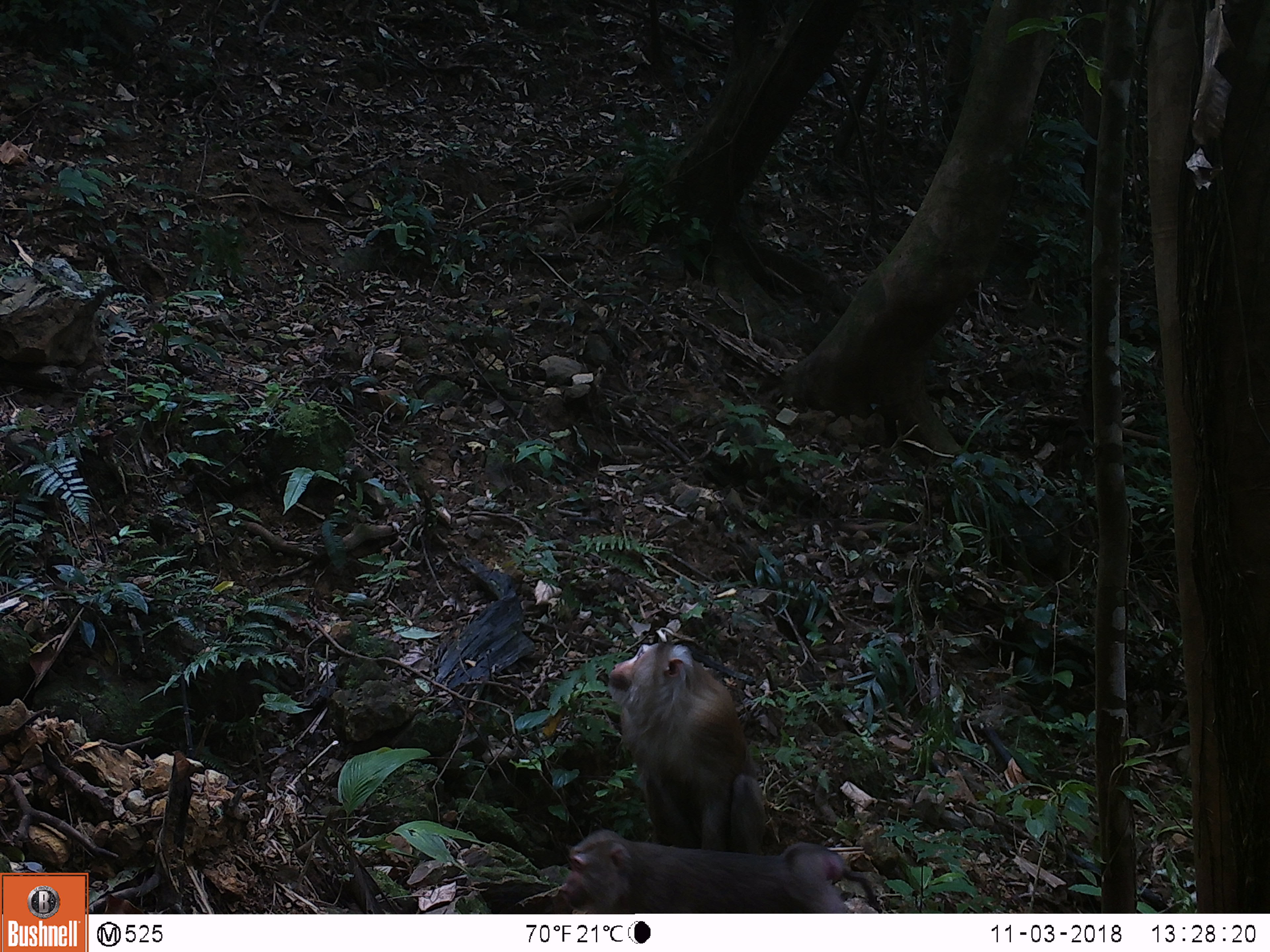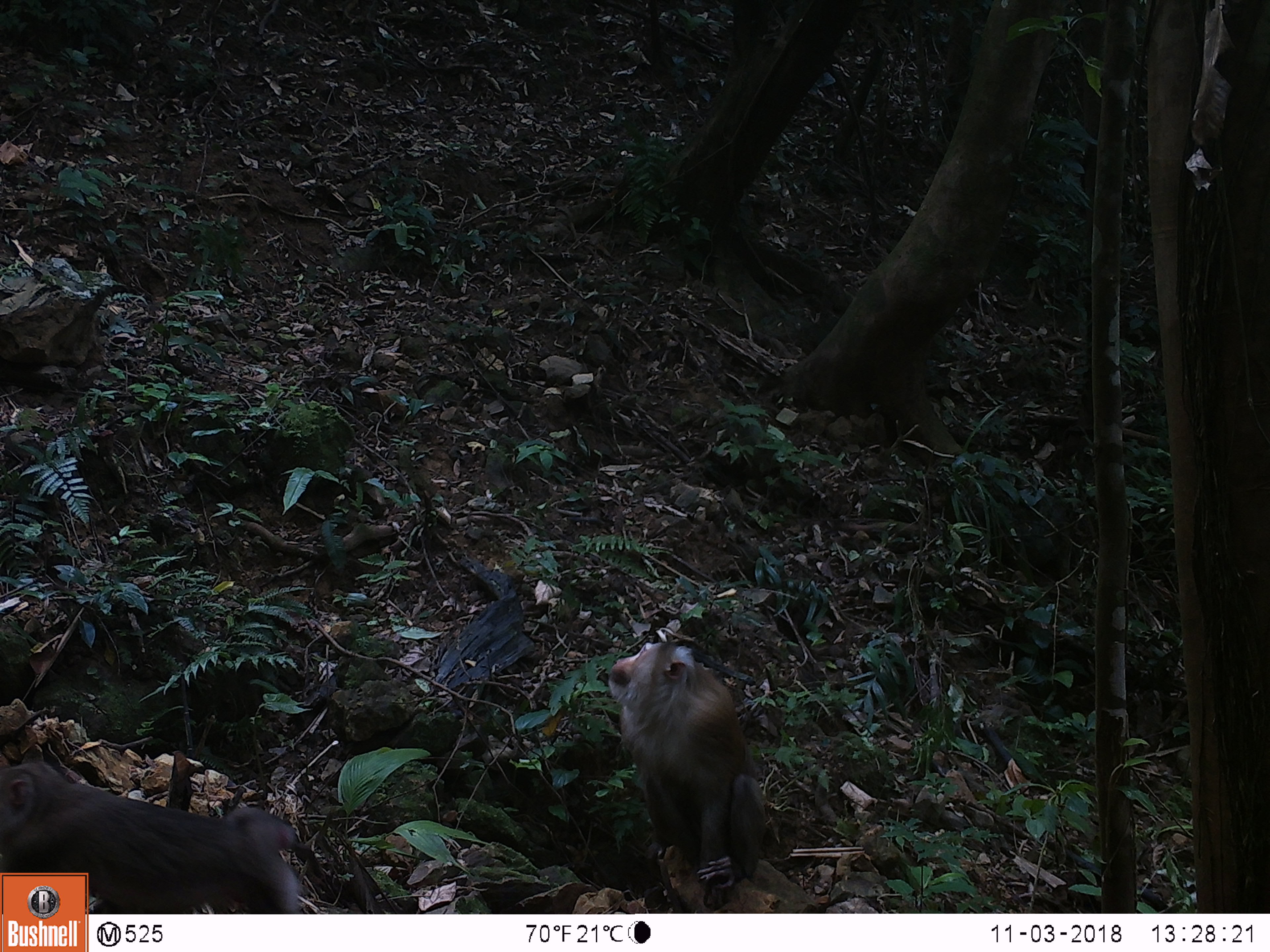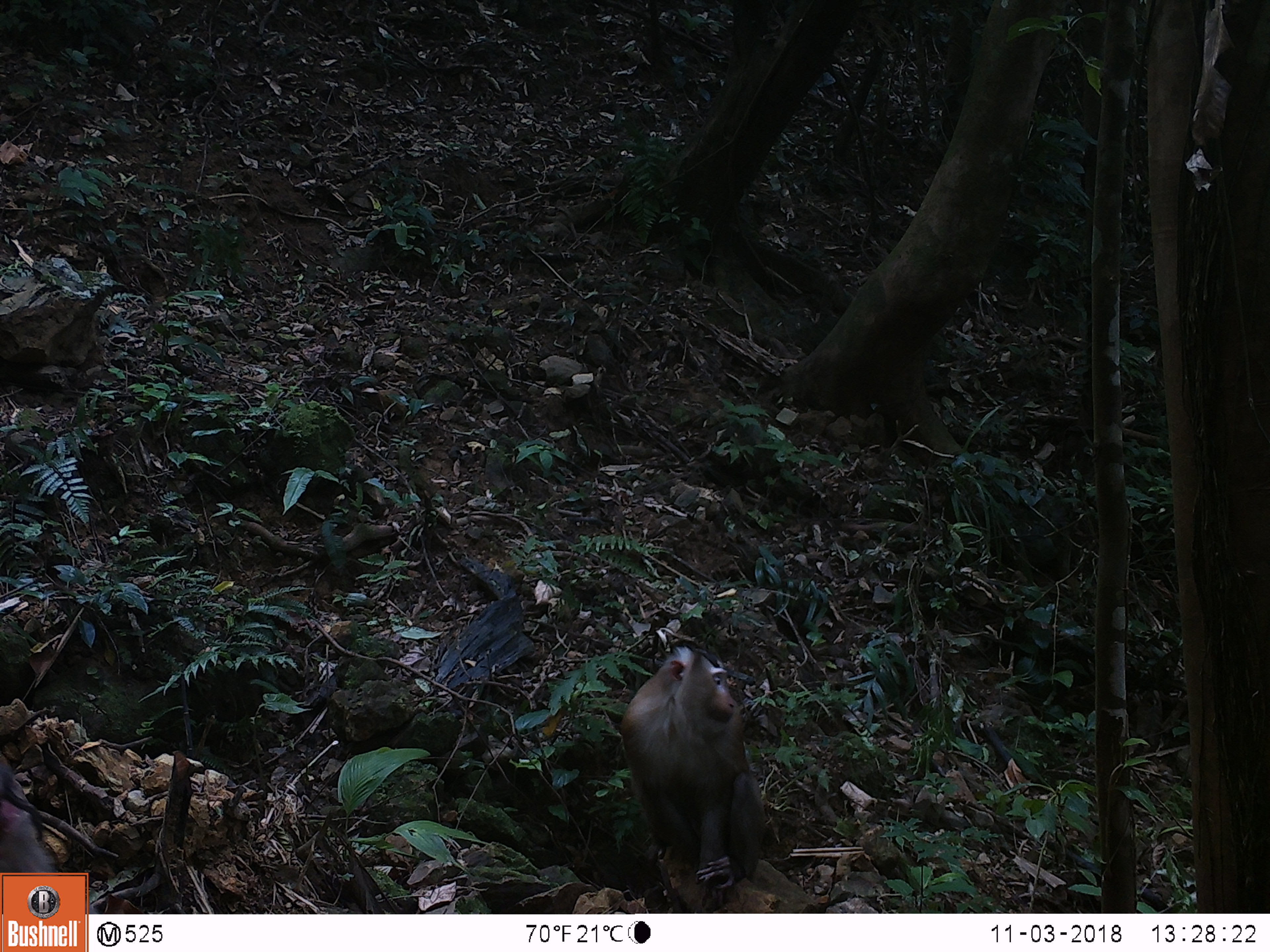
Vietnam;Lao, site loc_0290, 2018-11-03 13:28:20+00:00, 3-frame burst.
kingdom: Animalia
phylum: Chordata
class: Mammalia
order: Primates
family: Cercopithecidae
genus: Macaca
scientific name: Macaca nemestrina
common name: pig-tailed macaque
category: pig tailed macaque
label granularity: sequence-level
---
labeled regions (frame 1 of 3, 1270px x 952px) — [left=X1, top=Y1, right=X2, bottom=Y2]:
pig tailed macaque: [left=606, top=642, right=766, bottom=855]; [left=558, top=828, right=882, bottom=913]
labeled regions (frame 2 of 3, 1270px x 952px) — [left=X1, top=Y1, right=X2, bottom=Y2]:
pig tailed macaque: [left=0, top=760, right=304, bottom=914]; [left=607, top=639, right=765, bottom=909]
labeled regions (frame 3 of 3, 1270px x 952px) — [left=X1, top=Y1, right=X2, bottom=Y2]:
pig tailed macaque: [left=618, top=644, right=765, bottom=913]; [left=0, top=760, right=100, bottom=914]